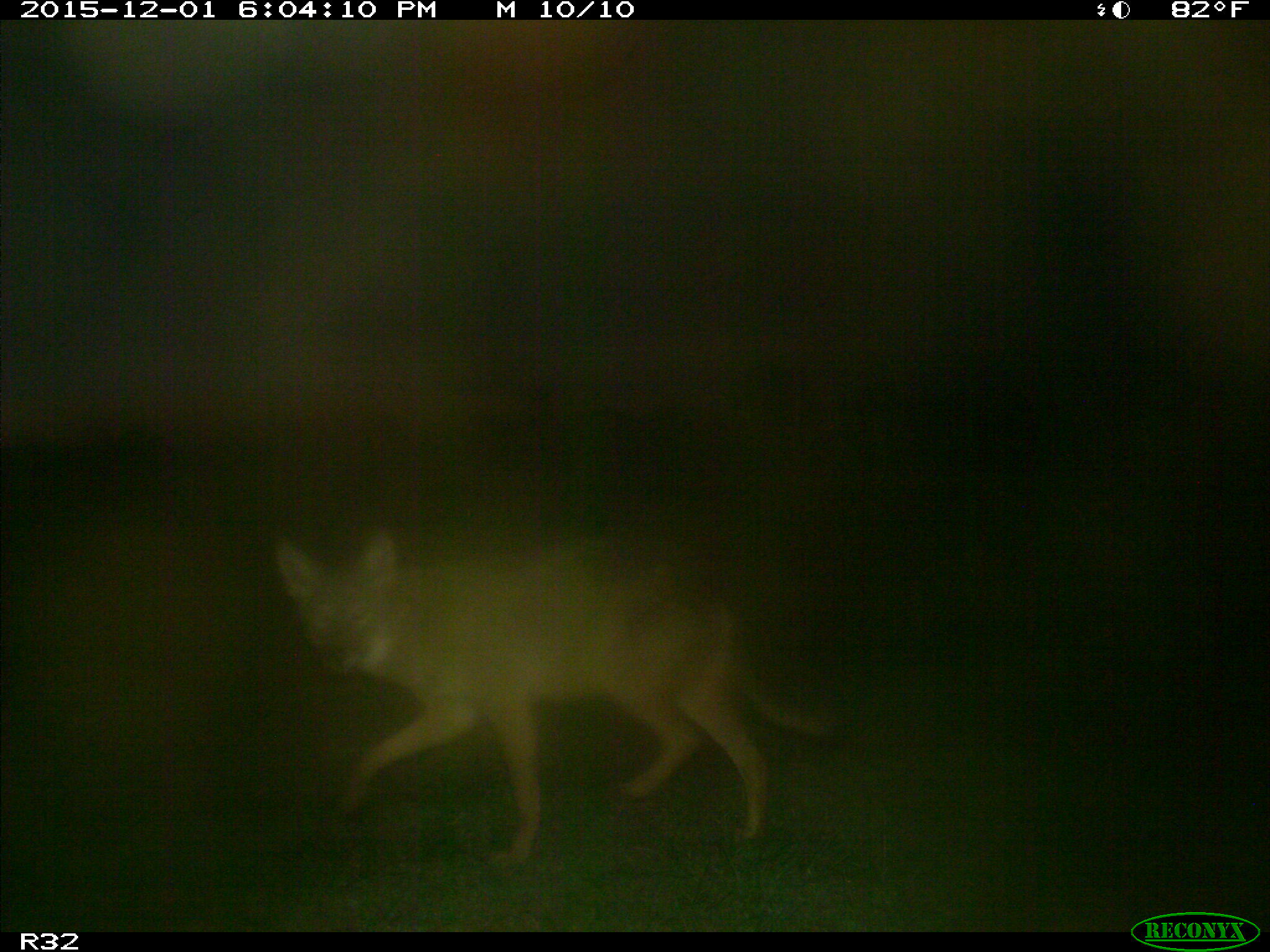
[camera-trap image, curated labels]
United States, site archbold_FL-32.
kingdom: Animalia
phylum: Chordata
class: Mammalia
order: Carnivora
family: Canidae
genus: Canis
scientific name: Canis latrans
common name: coyote